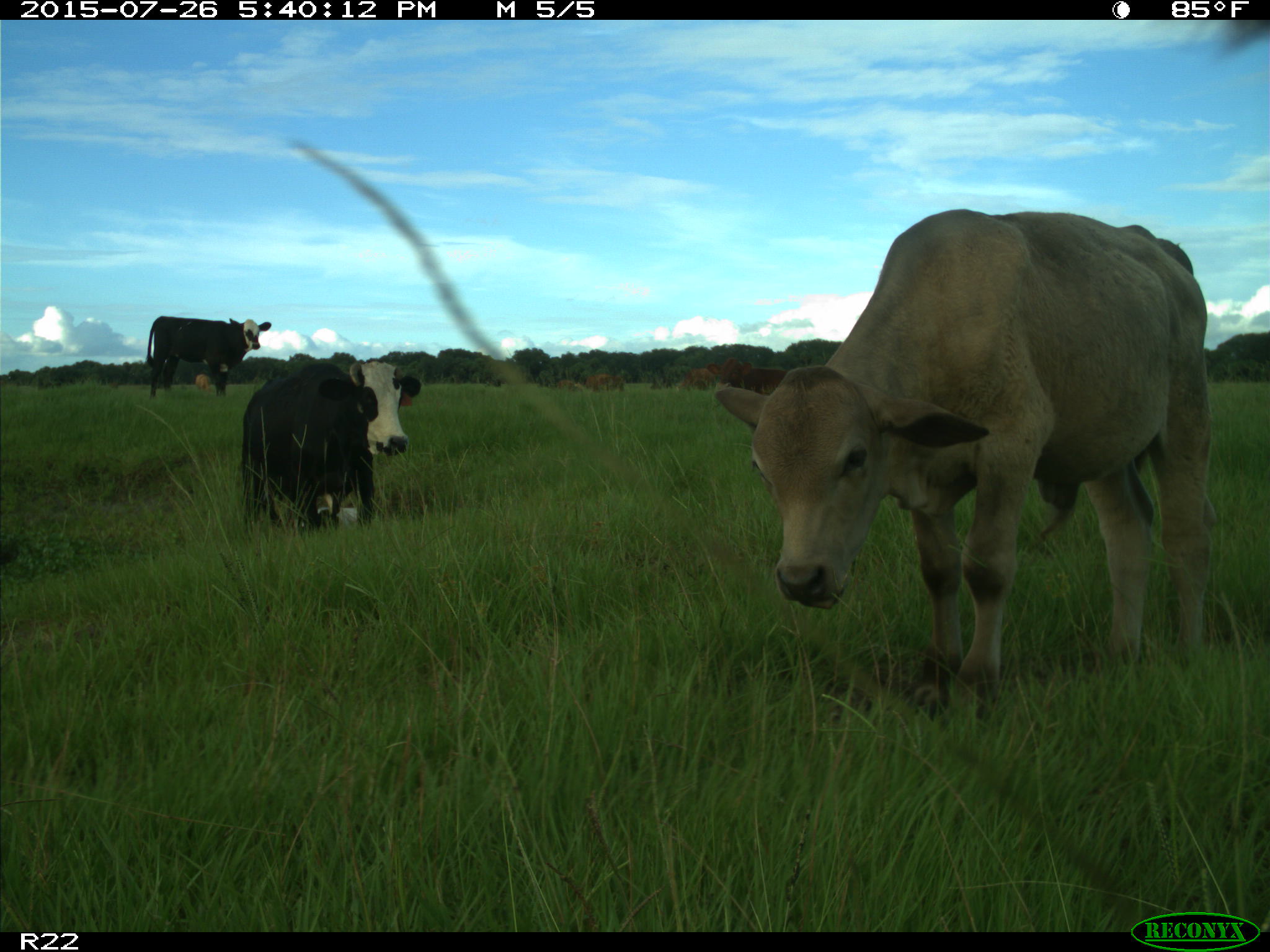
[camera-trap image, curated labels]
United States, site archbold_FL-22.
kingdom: Animalia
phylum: Chordata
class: Mammalia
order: Artiodactyla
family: Bovidae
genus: Bos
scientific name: Bos taurus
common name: domestic cow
Bos taurus (domestic cow).